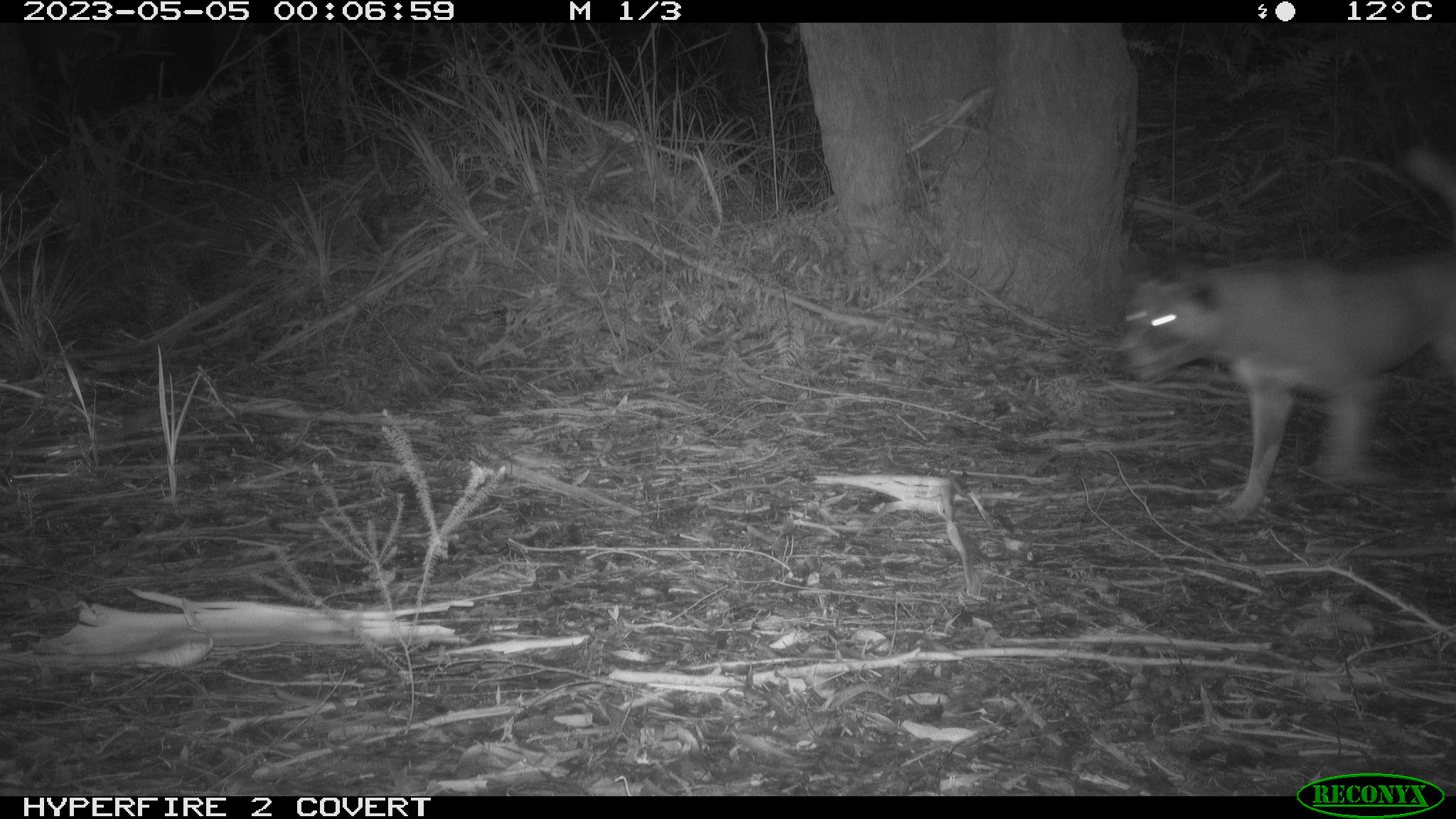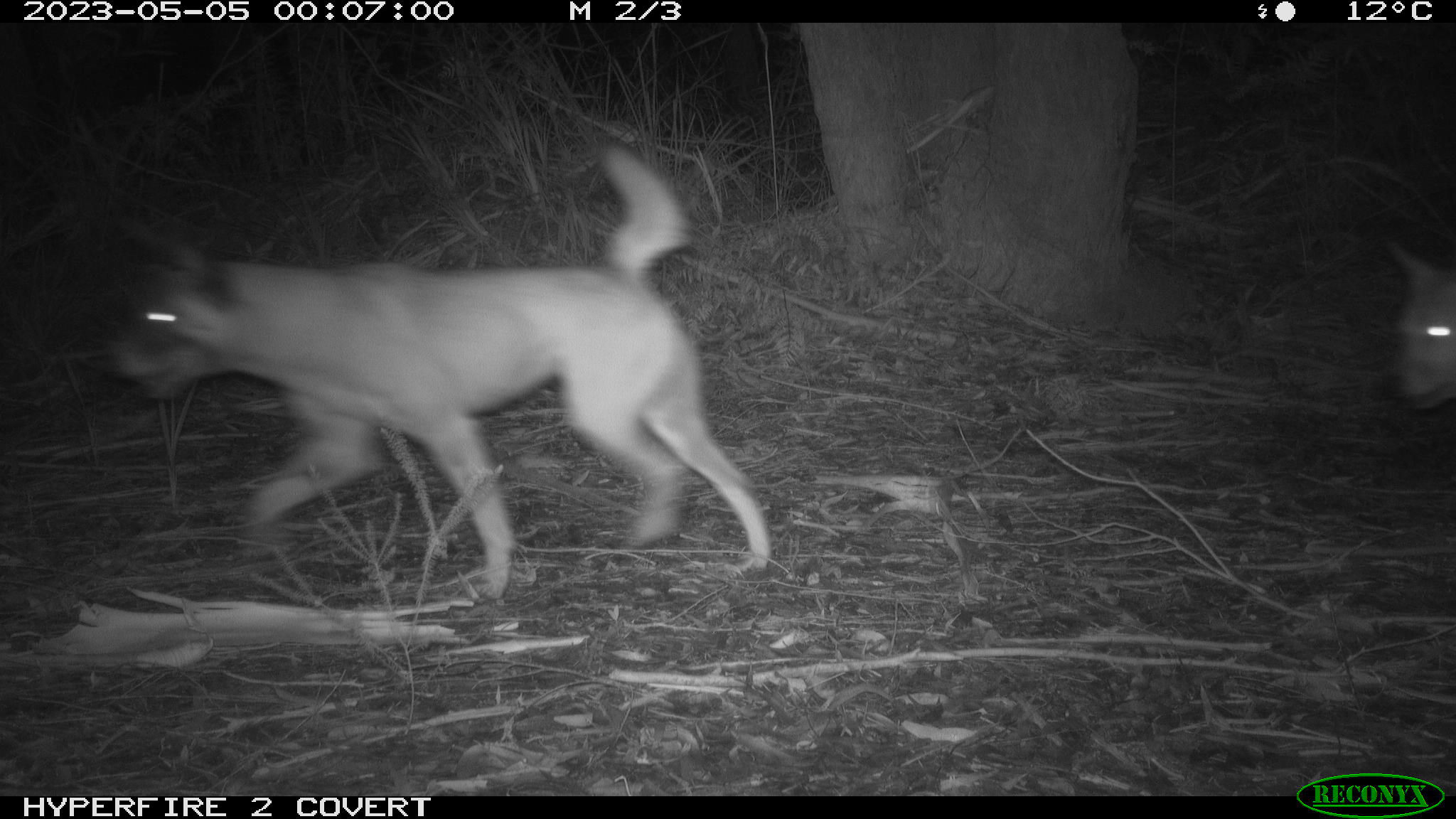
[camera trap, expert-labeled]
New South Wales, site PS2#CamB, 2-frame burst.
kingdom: Animalia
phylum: Chordata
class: Mammalia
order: Carnivora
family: Canidae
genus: Canis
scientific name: Canis familiaris dingo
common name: dingo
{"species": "dingo (Canis familiaris dingo)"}